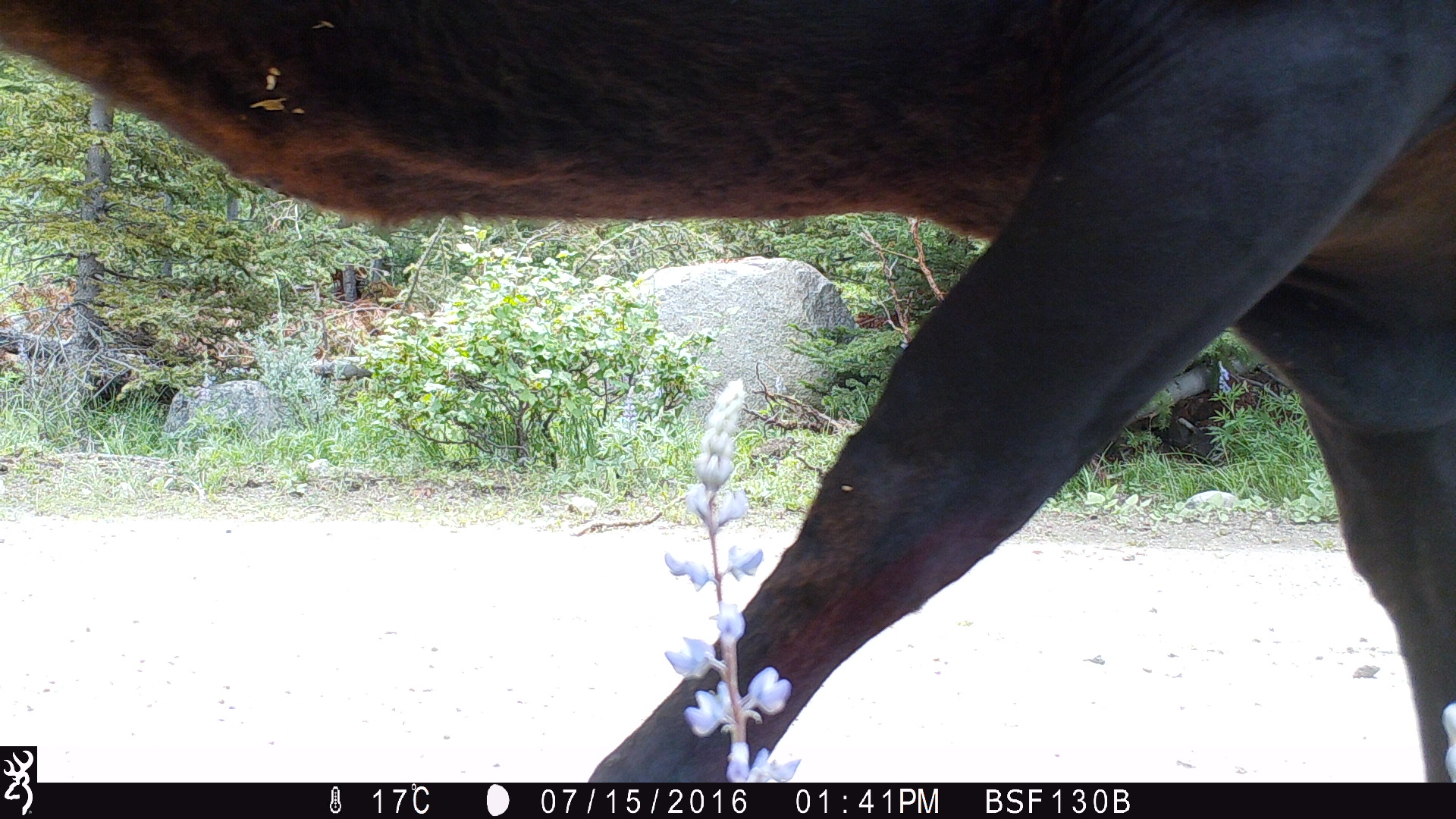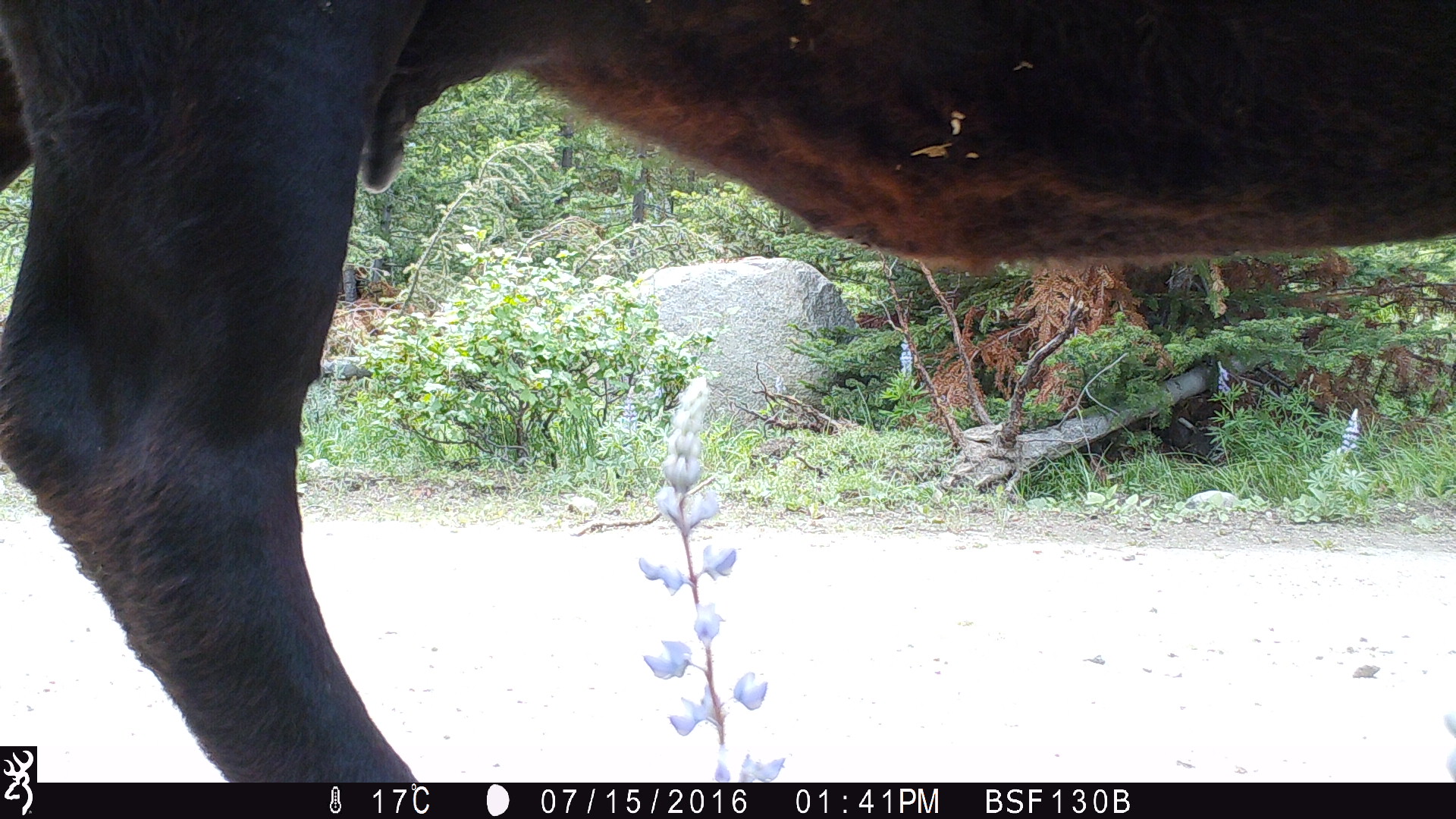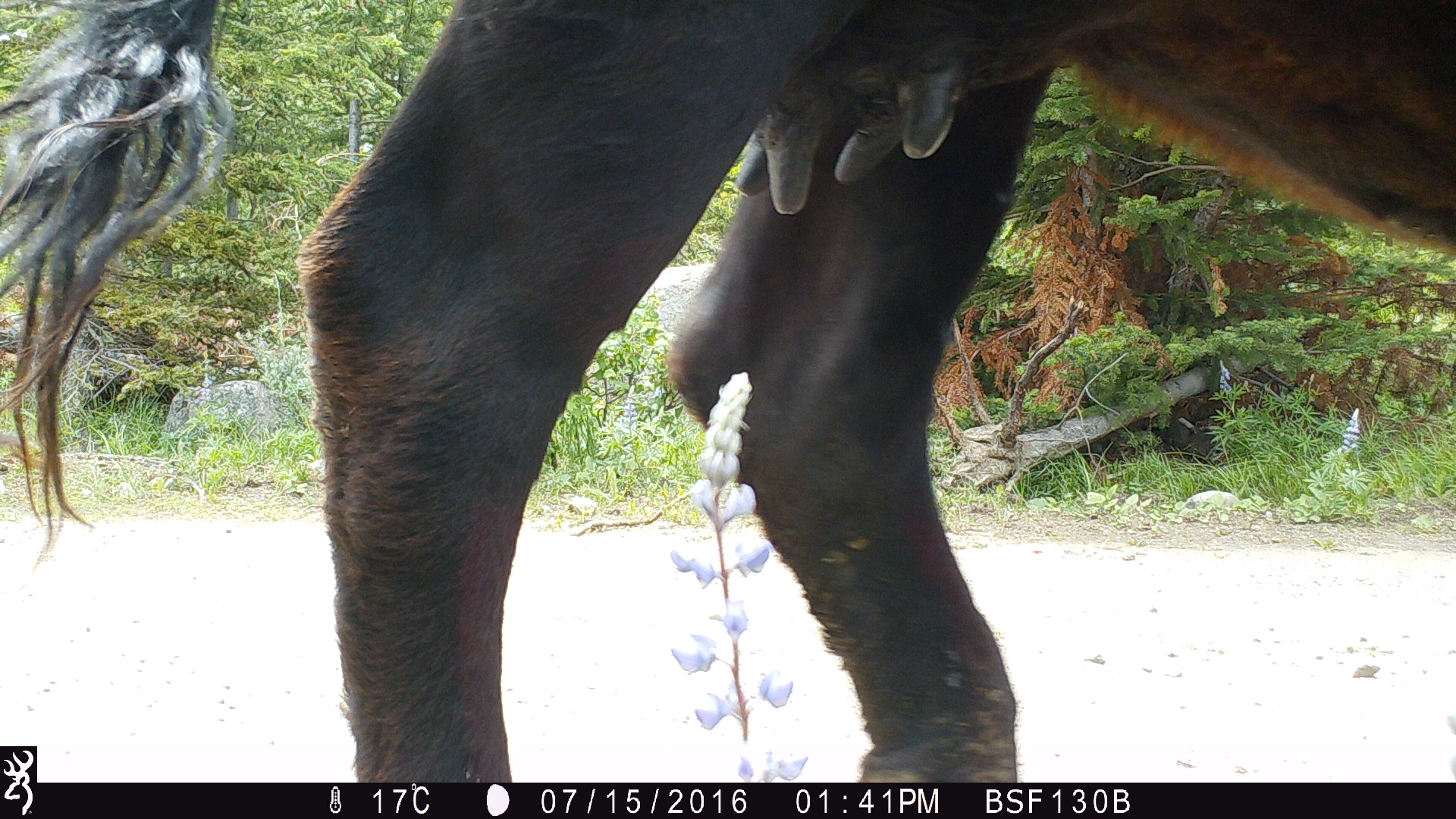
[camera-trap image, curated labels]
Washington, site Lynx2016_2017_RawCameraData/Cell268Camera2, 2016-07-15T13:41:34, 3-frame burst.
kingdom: Animalia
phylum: Chordata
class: Mammalia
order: Artiodactyla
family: Bovidae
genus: Bos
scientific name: Bos taurus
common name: domestic cattle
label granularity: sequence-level